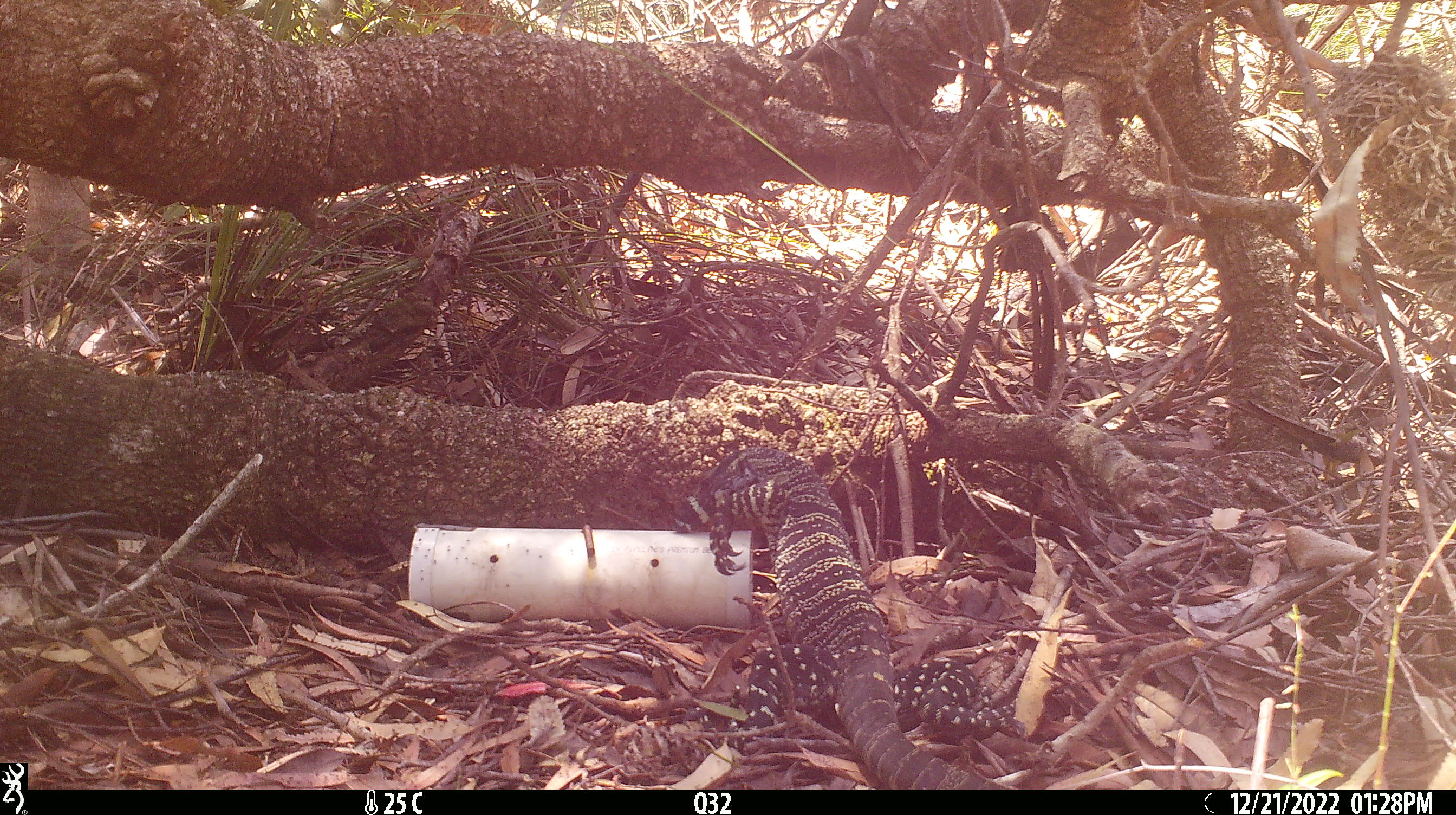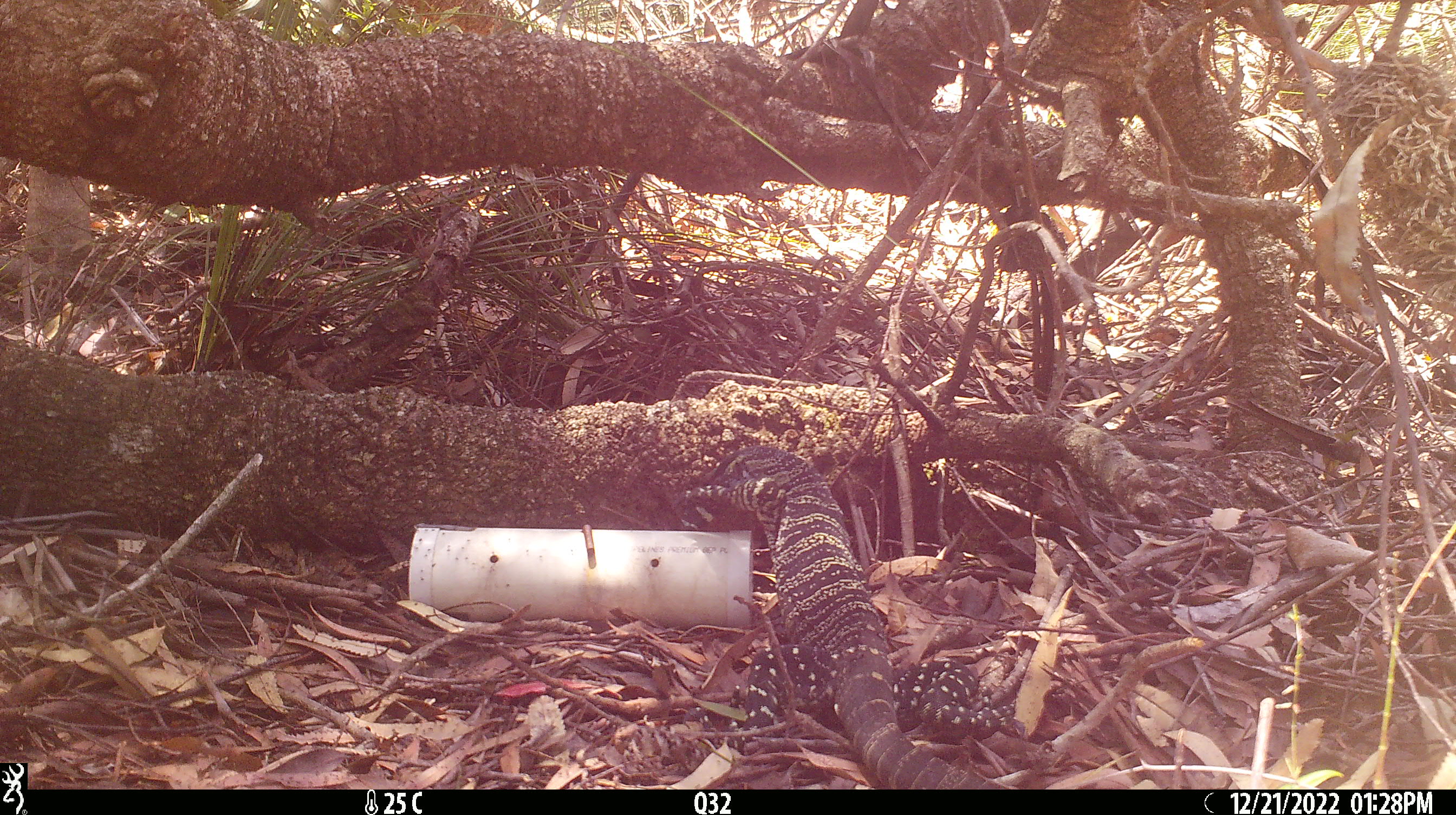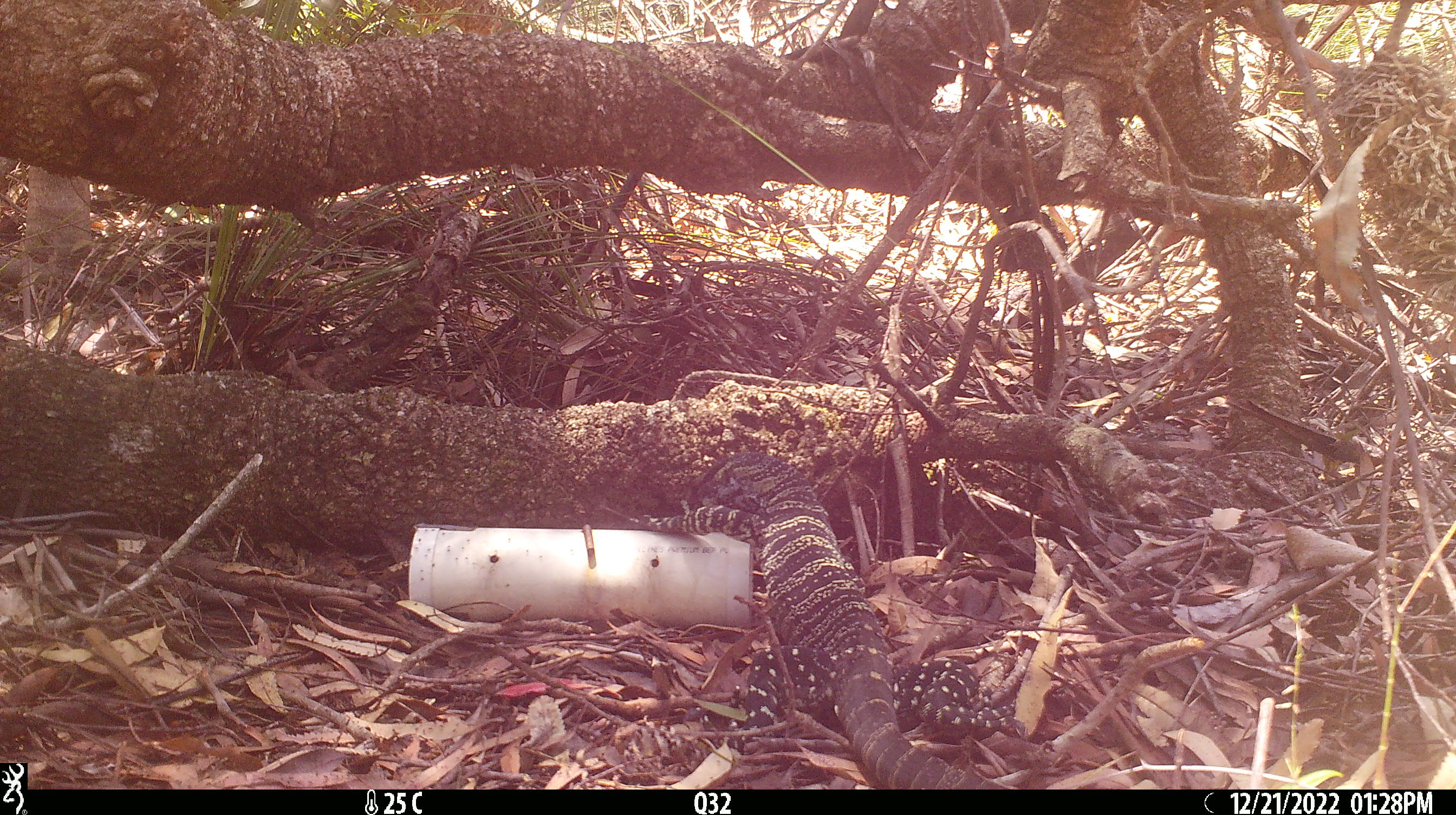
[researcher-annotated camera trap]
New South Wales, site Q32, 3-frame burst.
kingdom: Animalia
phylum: Chordata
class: Reptilia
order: Squamata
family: Varanidae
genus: Varanus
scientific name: Varanus varius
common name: lace monitor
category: goanna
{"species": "goanna (lace monitor) (Varanus varius)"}